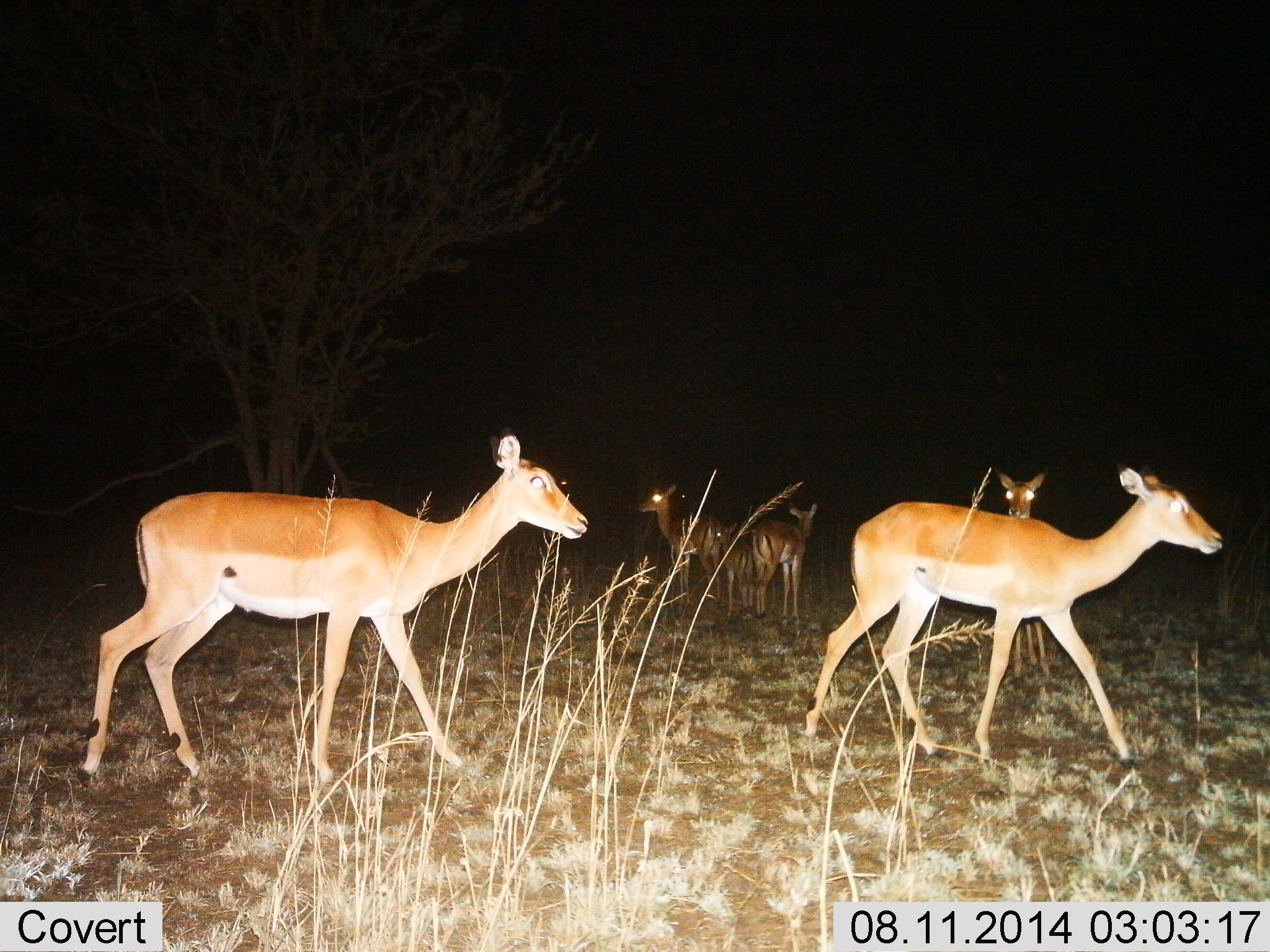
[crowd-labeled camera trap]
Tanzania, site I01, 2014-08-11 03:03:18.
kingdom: Animalia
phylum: Chordata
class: Mammalia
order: Artiodactyla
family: Bovidae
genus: Aepyceros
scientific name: Aepyceros melampus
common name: impala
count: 6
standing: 78%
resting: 0%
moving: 78%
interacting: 0%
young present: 56%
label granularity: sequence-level